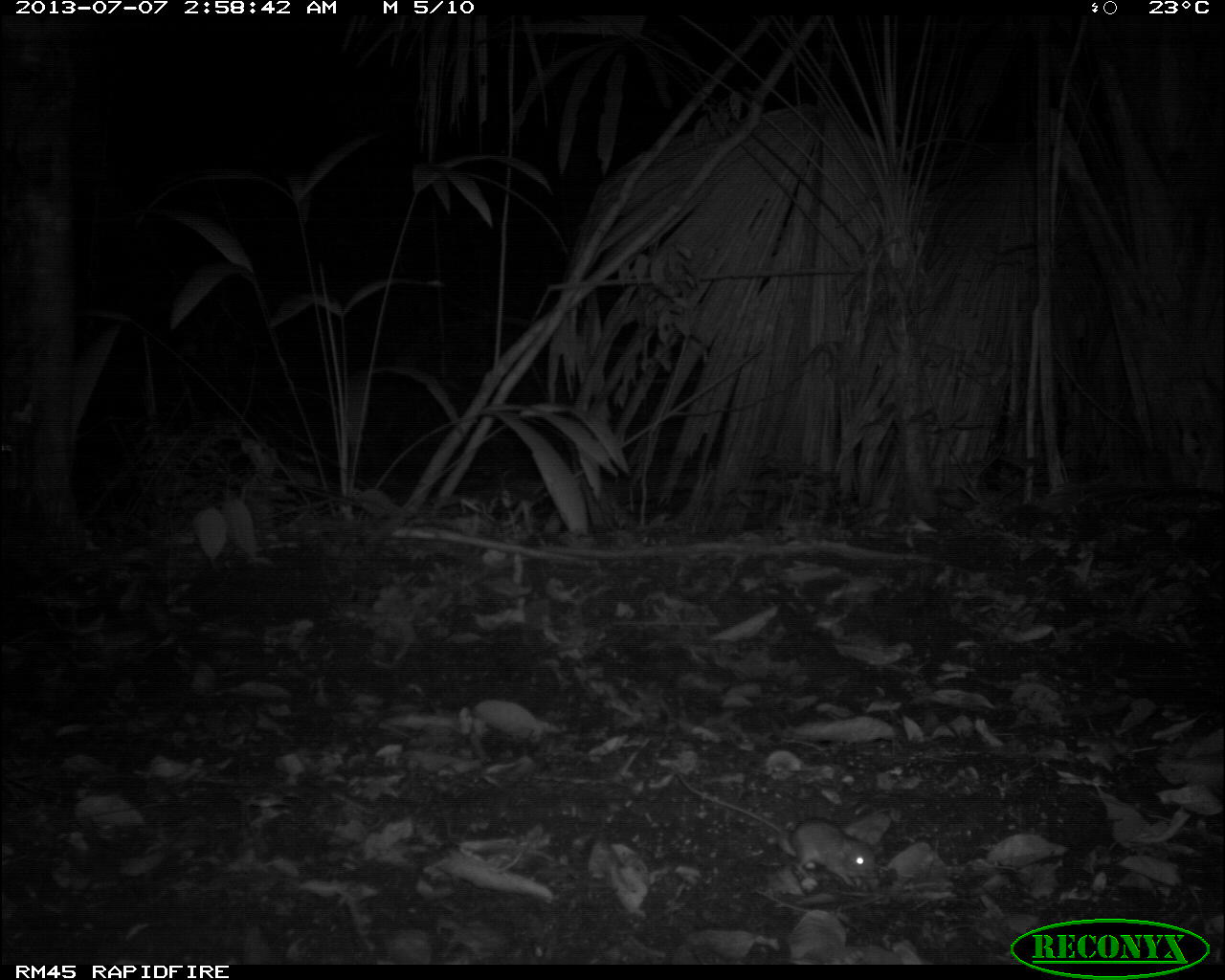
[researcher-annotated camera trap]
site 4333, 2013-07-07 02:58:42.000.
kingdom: Animalia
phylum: Chordata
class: Mammalia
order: Rodentia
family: Cricetidae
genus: Peromyscus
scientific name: Peromyscus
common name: deermice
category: peromyscus sp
Peromyscus sp (deermice) (Peromyscus), count 1.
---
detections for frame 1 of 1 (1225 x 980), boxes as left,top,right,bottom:
peromyscus sp: 678,773,877,886